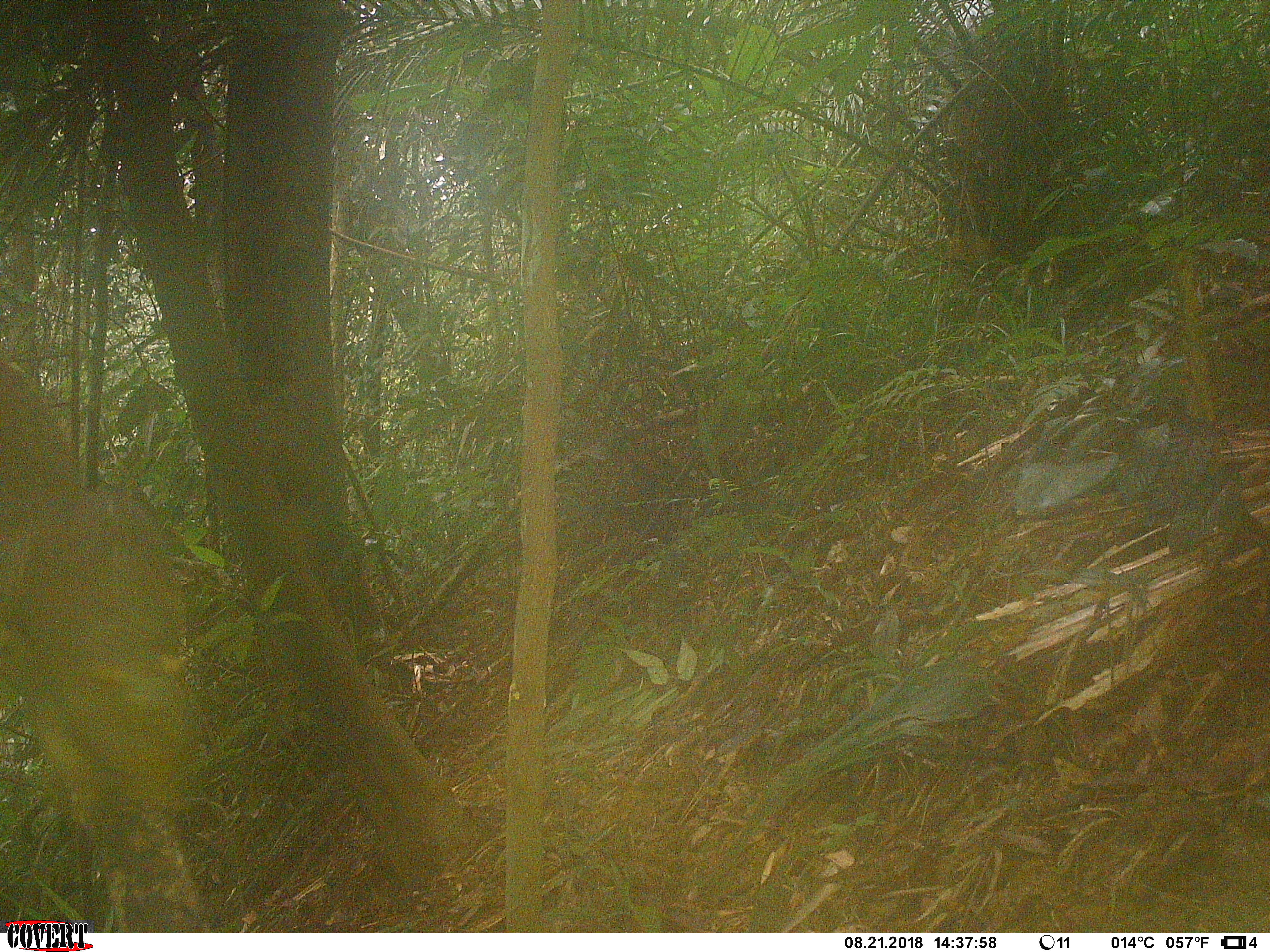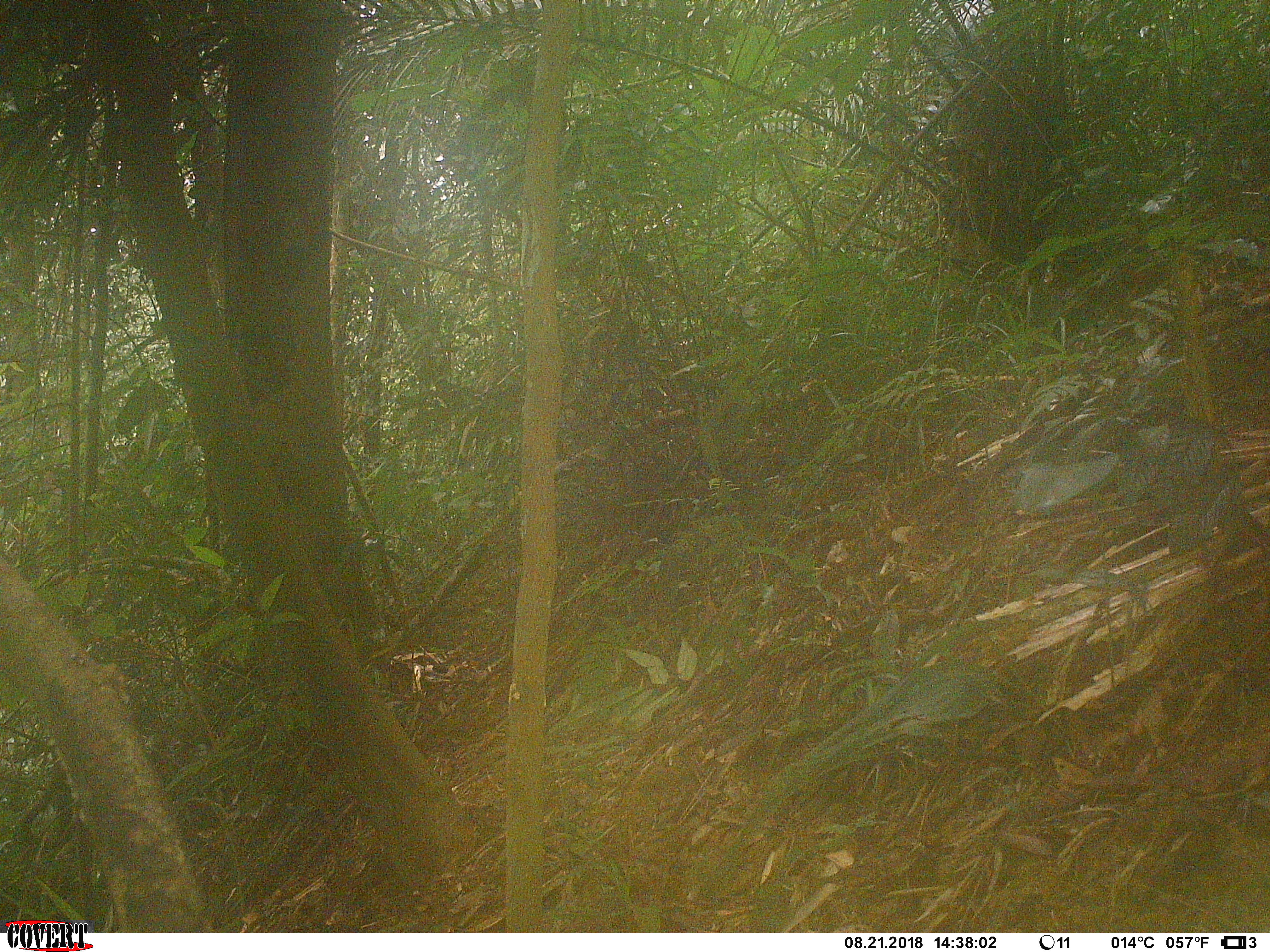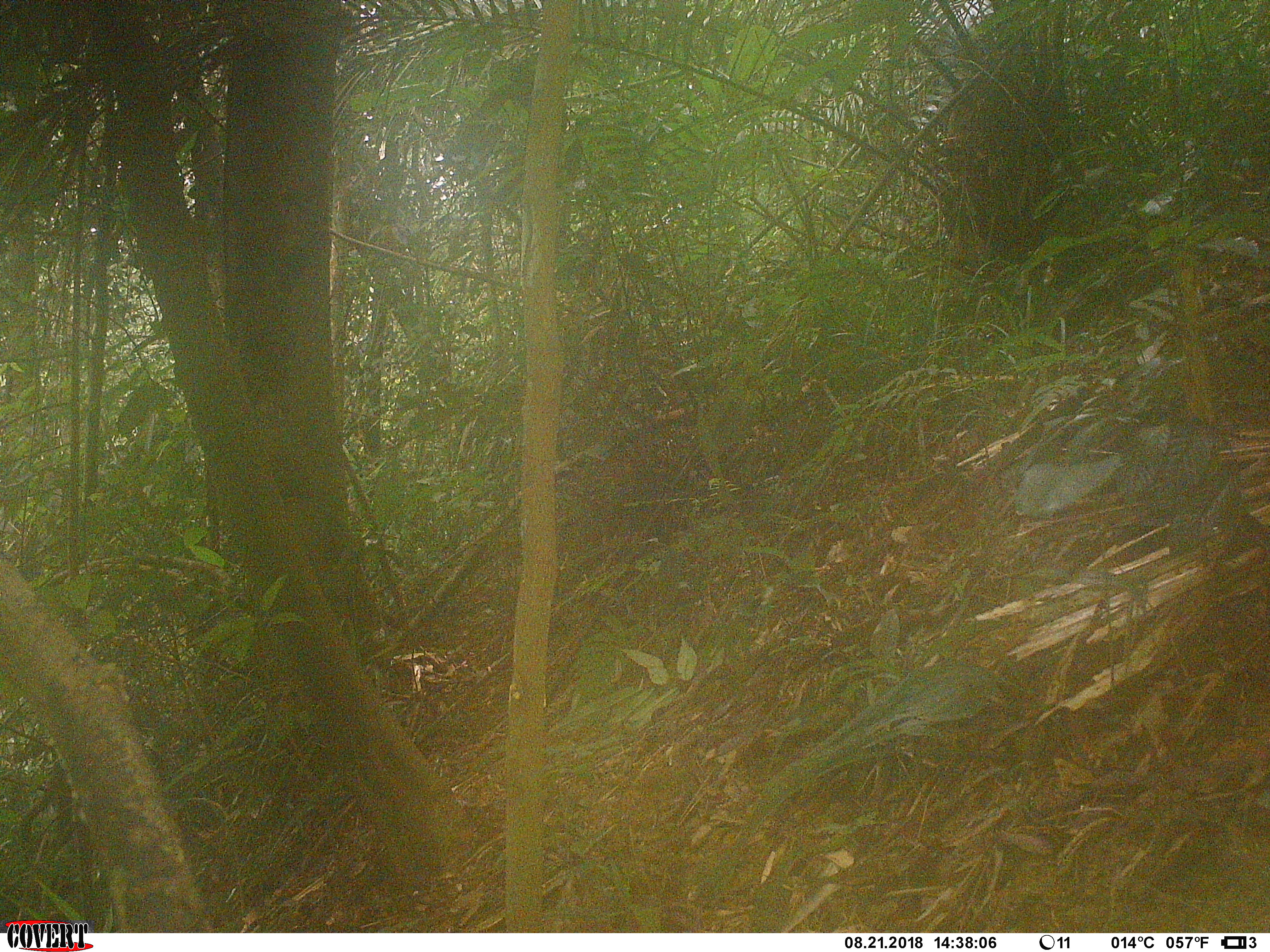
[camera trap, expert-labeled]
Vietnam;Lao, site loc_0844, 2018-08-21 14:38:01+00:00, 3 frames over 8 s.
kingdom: Animalia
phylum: Chordata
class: Mammalia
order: Rodentia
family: Sciuridae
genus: Sciurus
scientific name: Sciurus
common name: squirrel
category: unidentified squirrel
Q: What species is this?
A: Unidentified squirrel (squirrel) (Sciurus).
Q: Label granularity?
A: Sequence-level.